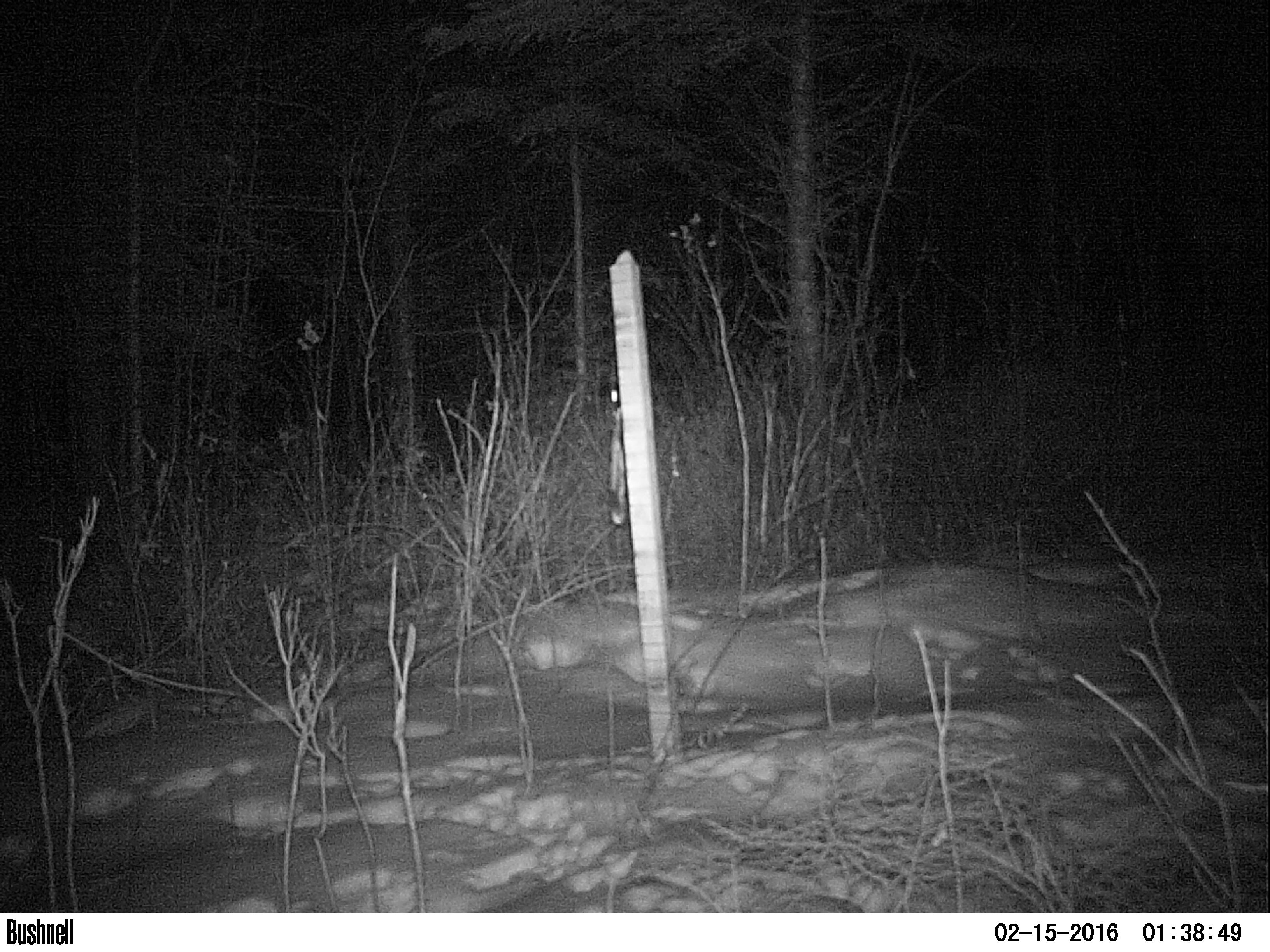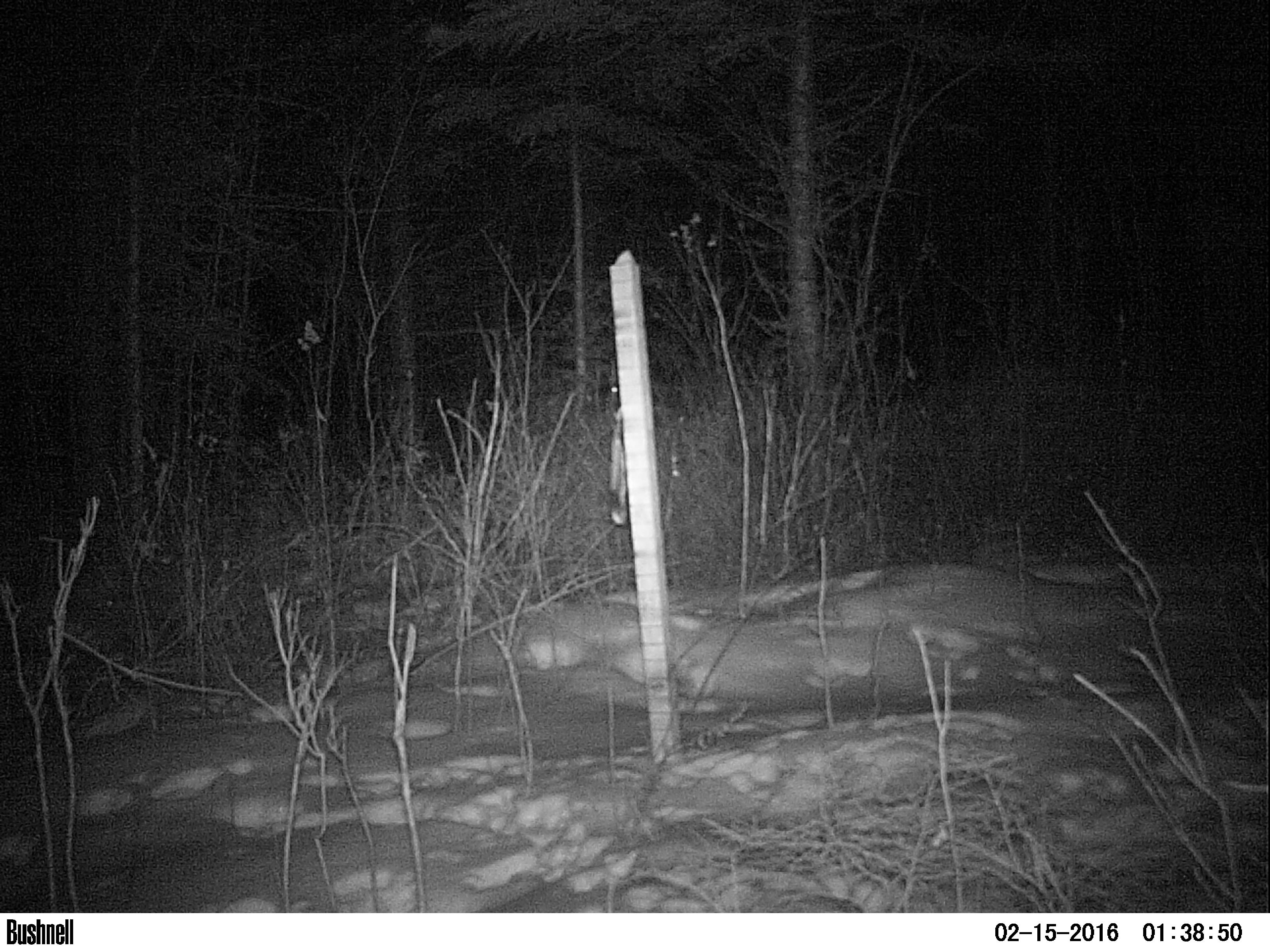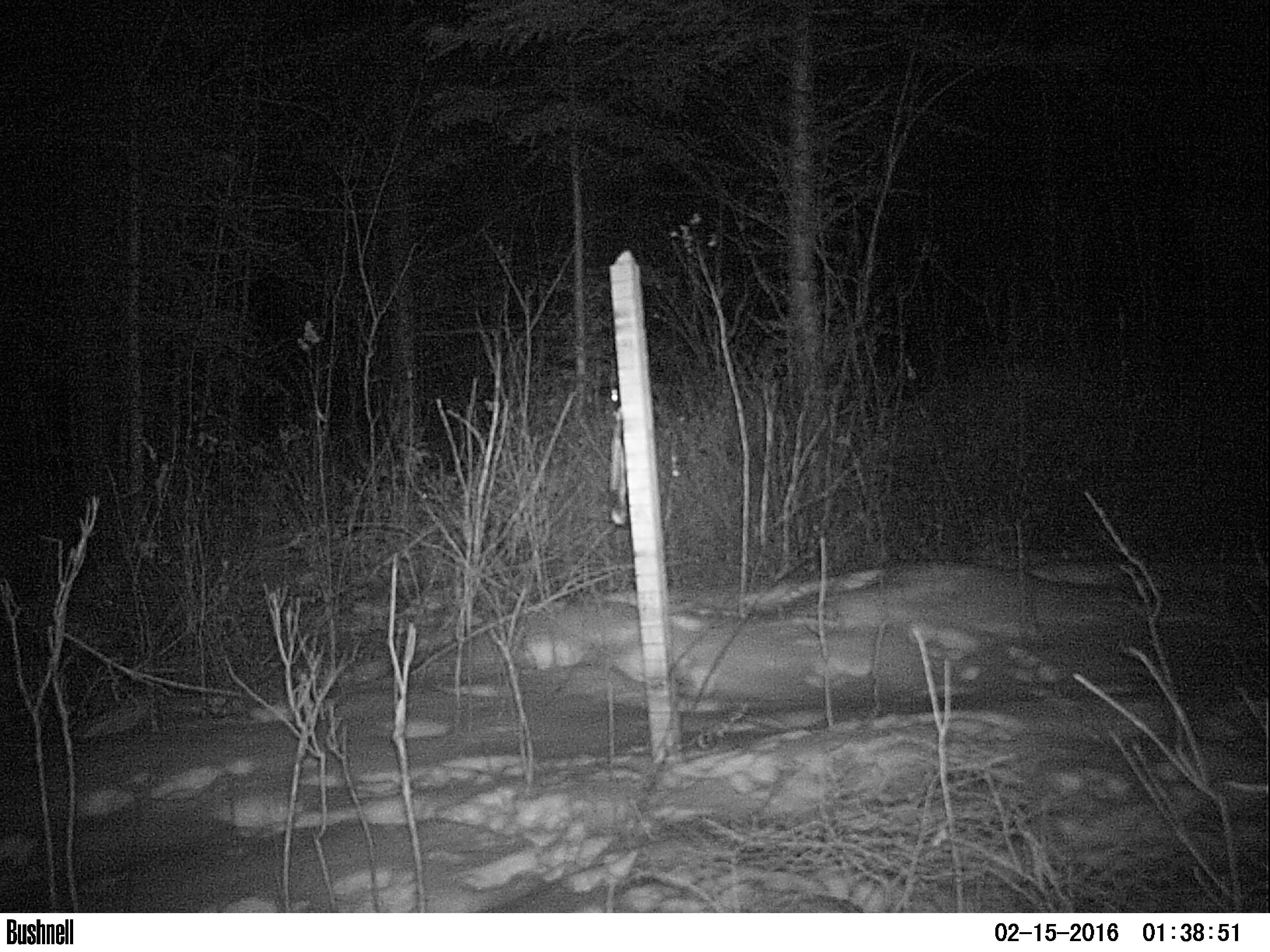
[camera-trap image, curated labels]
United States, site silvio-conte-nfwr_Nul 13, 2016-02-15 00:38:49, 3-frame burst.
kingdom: Animalia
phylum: Chordata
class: Mammalia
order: Lagomorpha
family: Leporidae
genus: Lepus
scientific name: Lepus americanus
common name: snowshoe hare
Snowshoe hare (Lepus americanus).